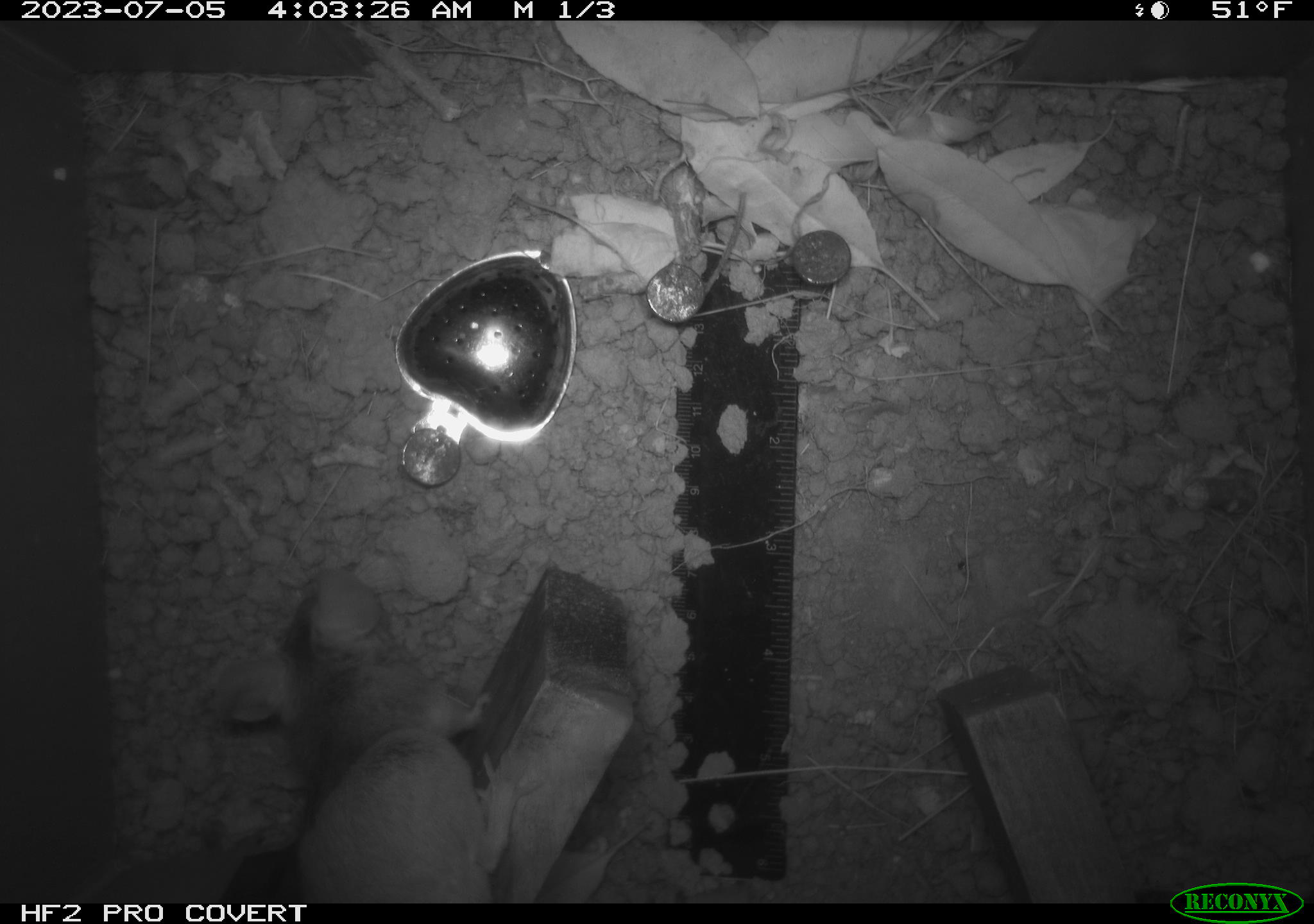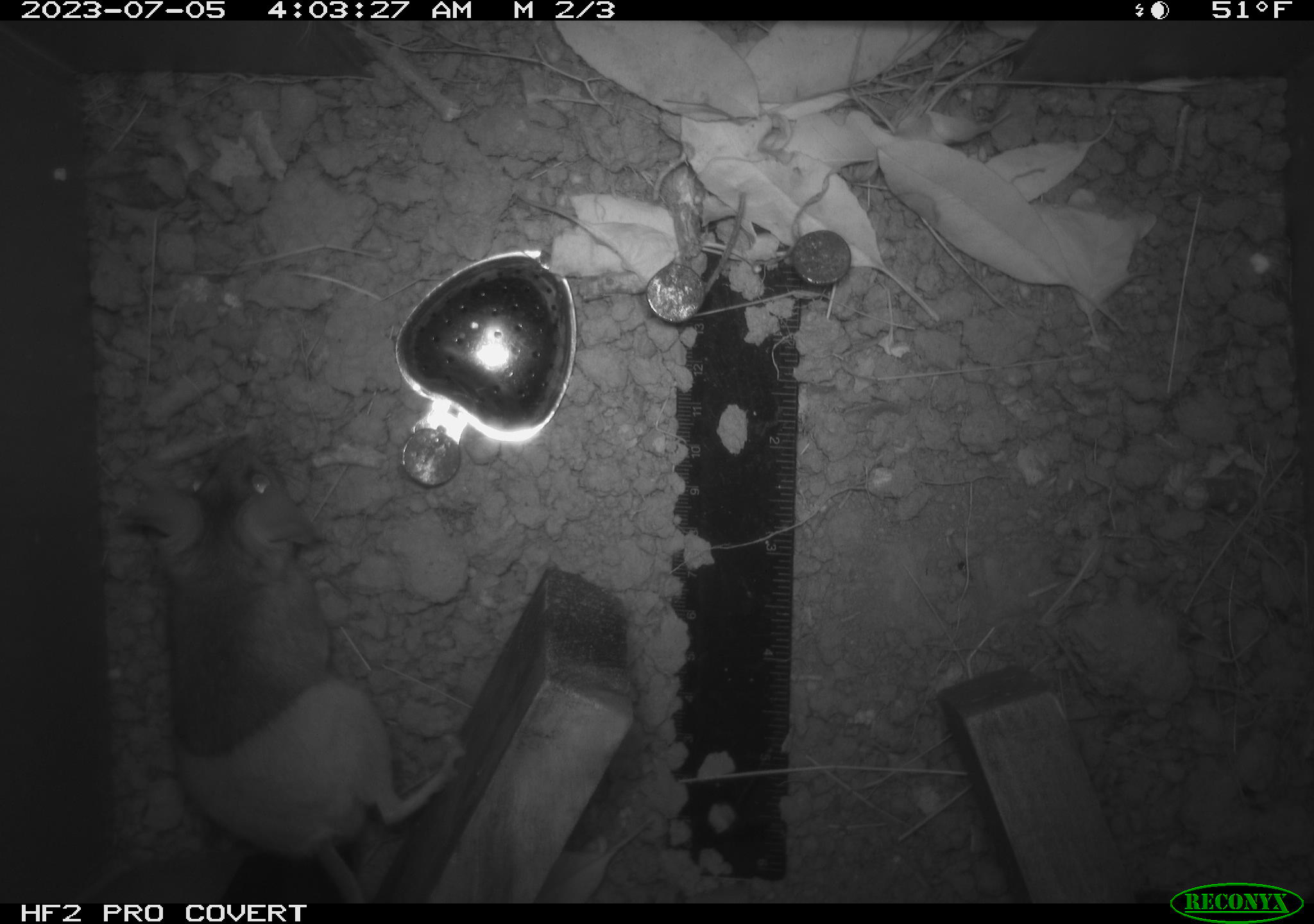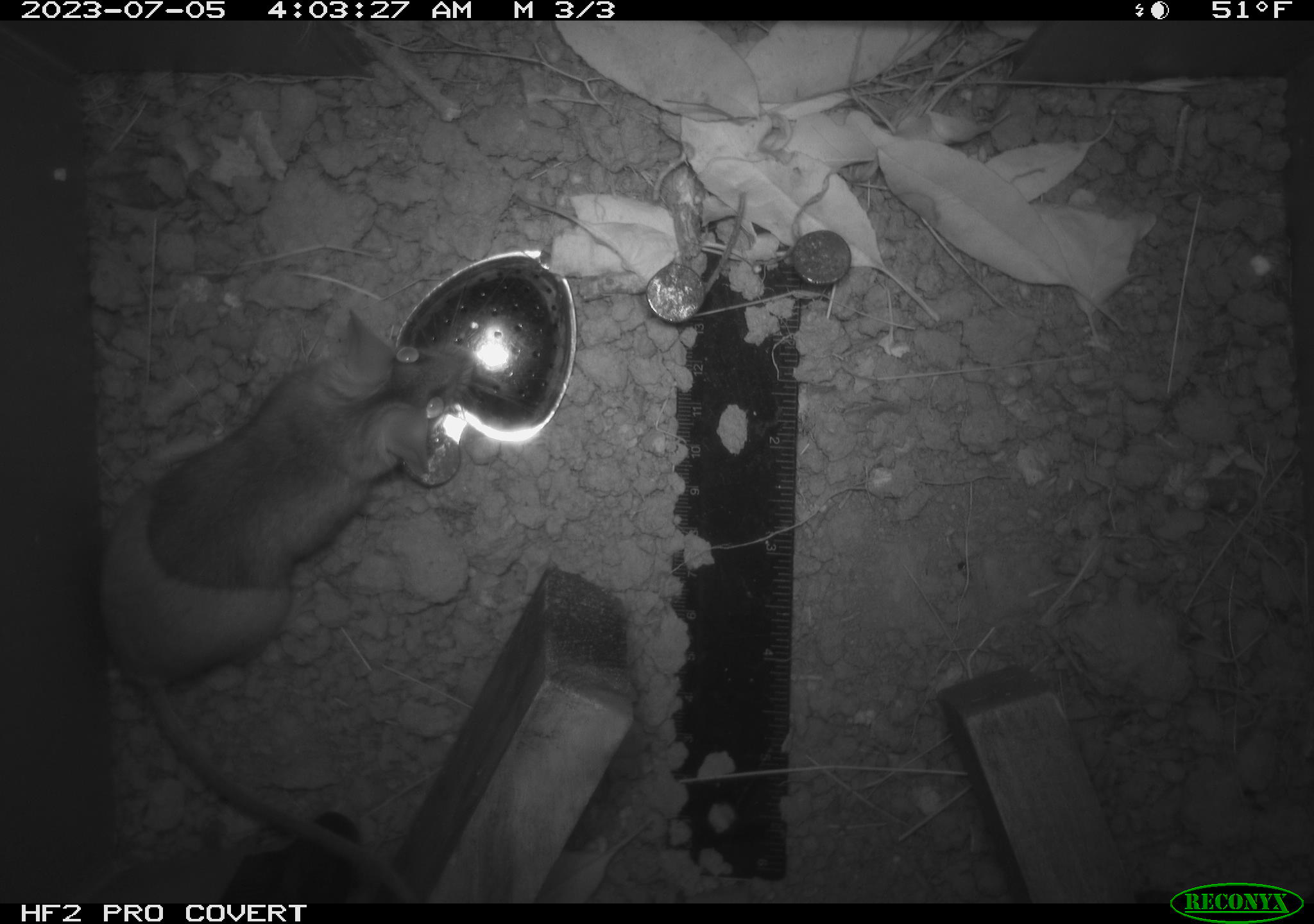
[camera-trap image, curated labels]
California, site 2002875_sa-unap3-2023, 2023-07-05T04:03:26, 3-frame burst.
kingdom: Animalia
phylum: Chordata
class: Mammalia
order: Rodentia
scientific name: Rodentia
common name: mouse species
Mouse species (Rodentia).